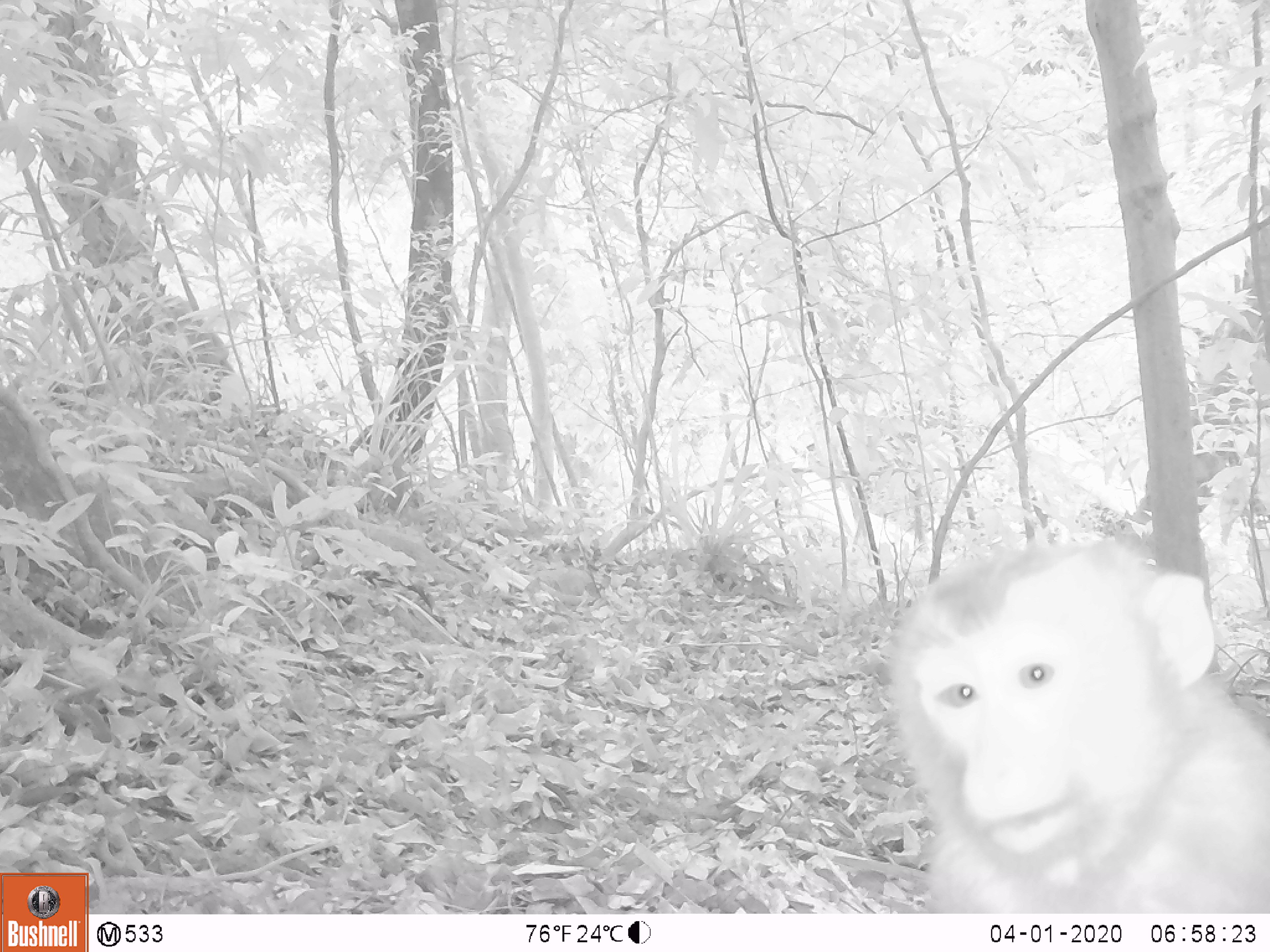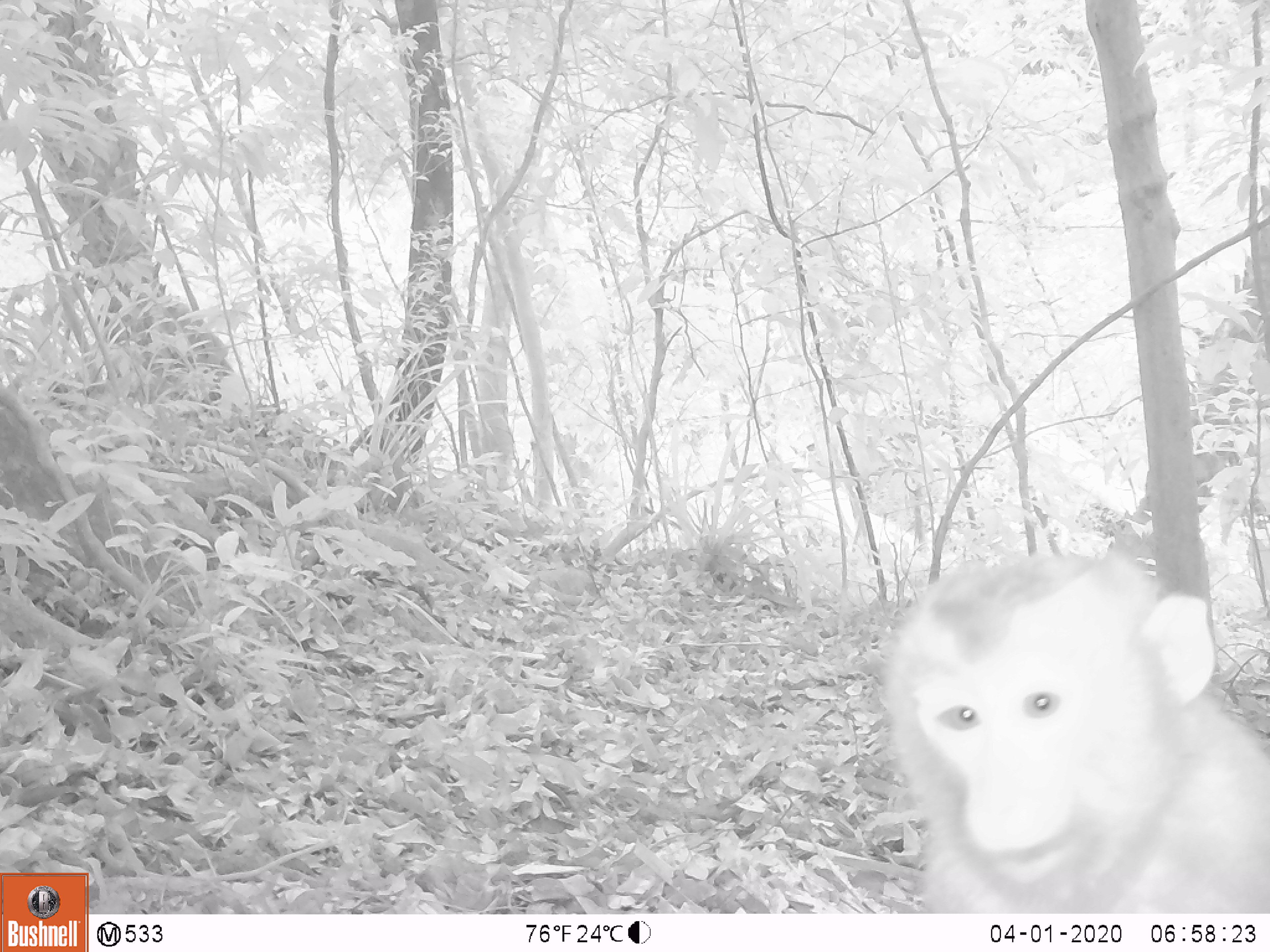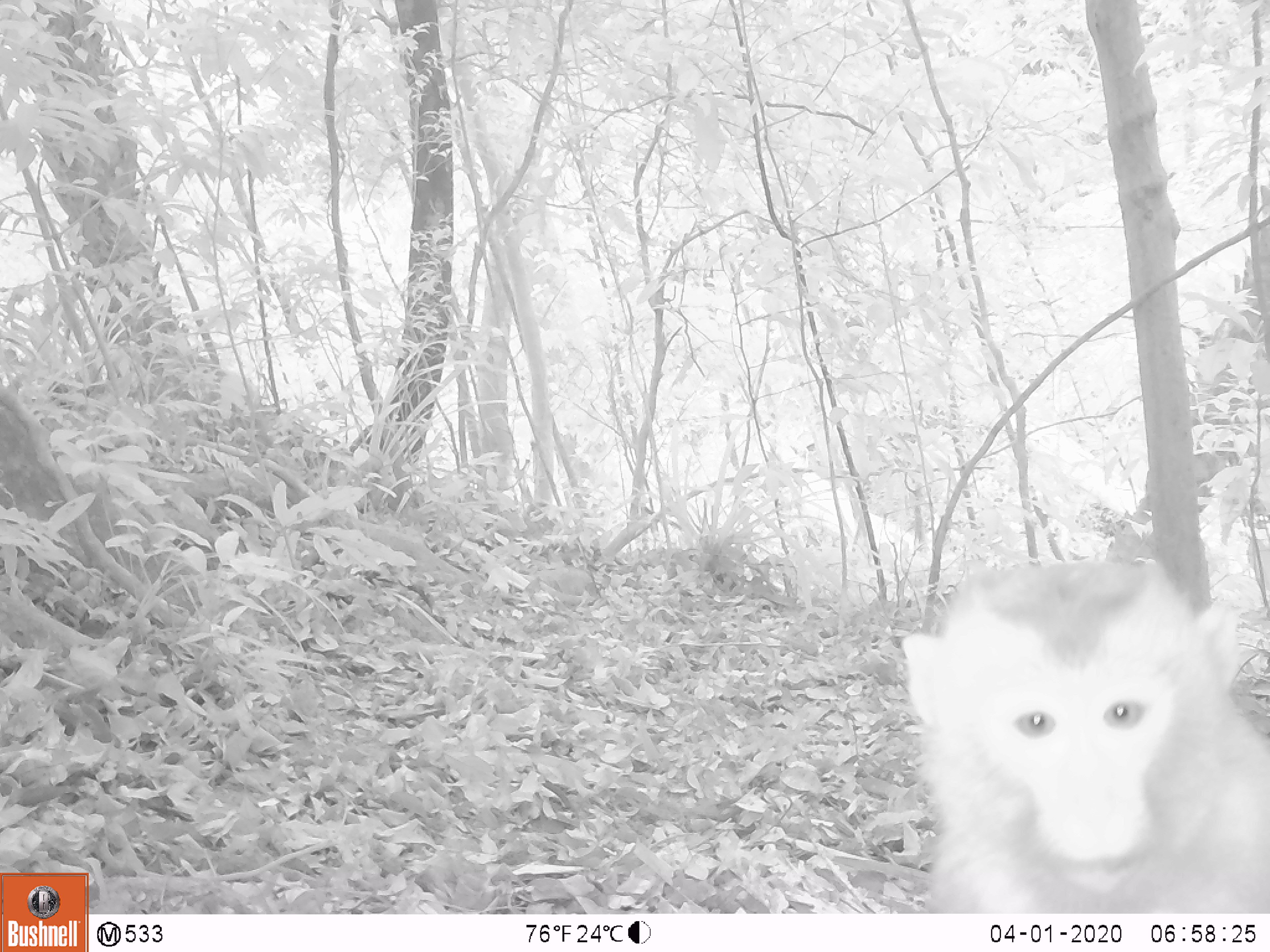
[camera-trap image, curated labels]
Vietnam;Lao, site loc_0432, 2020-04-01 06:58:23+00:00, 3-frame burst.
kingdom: Animalia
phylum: Chordata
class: Mammalia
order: Primates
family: Cercopithecidae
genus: Macaca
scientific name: Macaca nemestrina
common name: pig-tailed macaque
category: pig tailed macaque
Pig tailed macaque (pig-tailed macaque) (Macaca nemestrina). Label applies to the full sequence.